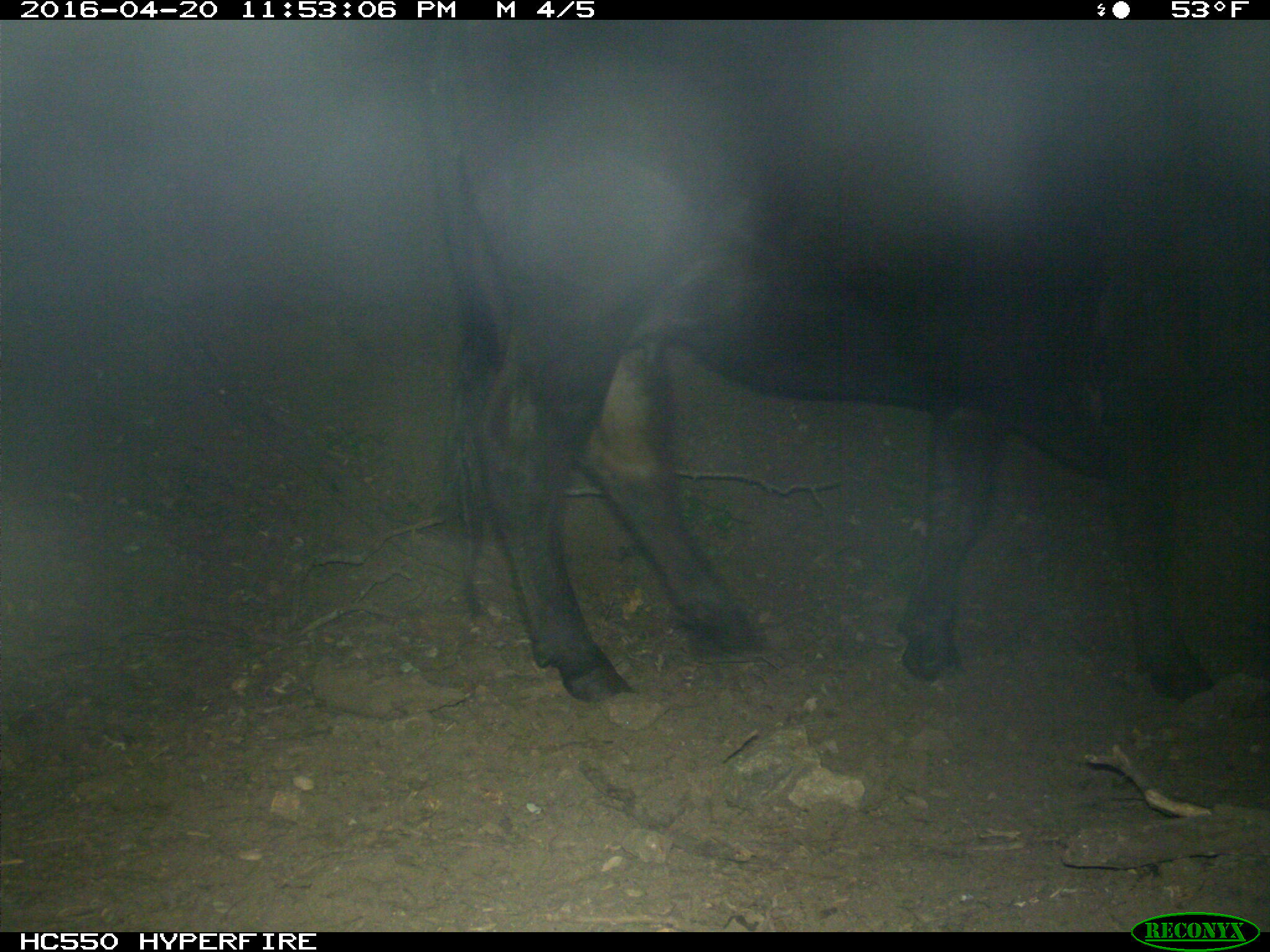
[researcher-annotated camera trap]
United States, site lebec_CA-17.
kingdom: Animalia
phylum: Chordata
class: Mammalia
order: Artiodactyla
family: Bovidae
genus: Bos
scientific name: Bos taurus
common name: domestic cow